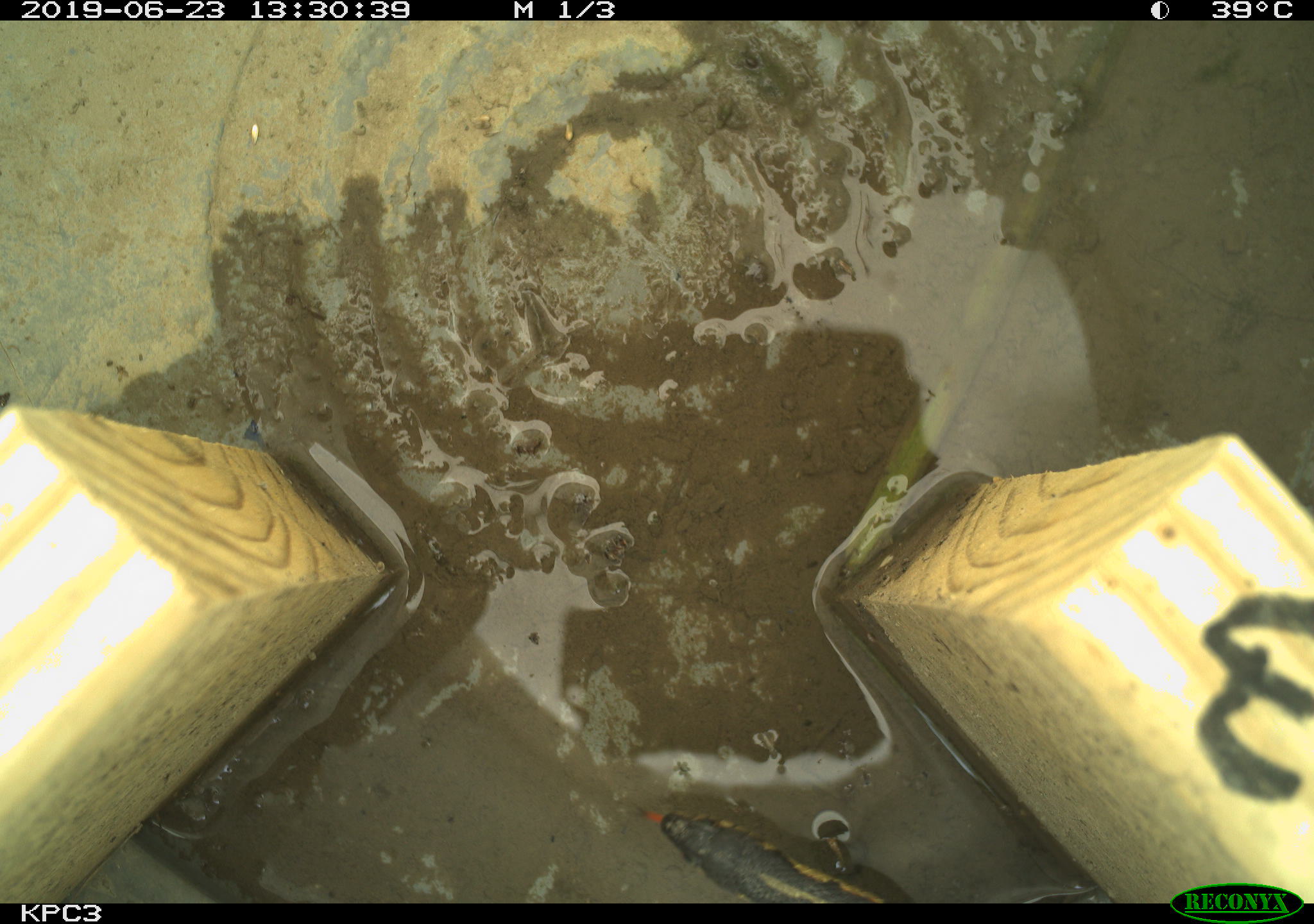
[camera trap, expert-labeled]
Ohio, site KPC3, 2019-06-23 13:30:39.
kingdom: Animalia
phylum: Chordata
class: Reptilia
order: Squamata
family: Colubridae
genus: Thamnophis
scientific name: Thamnophis sirtalis sirtalis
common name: eastern gartersnake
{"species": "eastern gartersnake (Thamnophis sirtalis sirtalis)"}